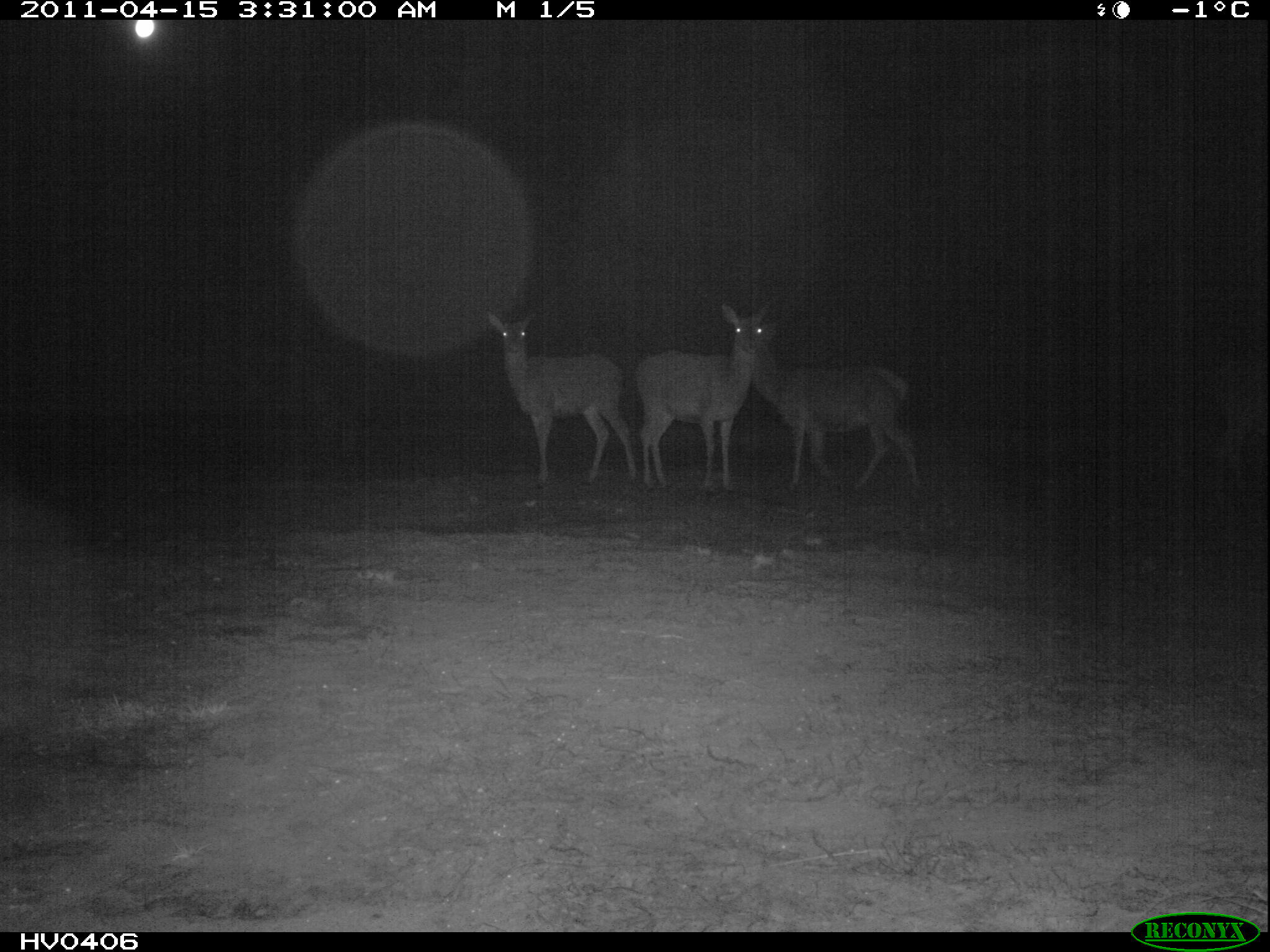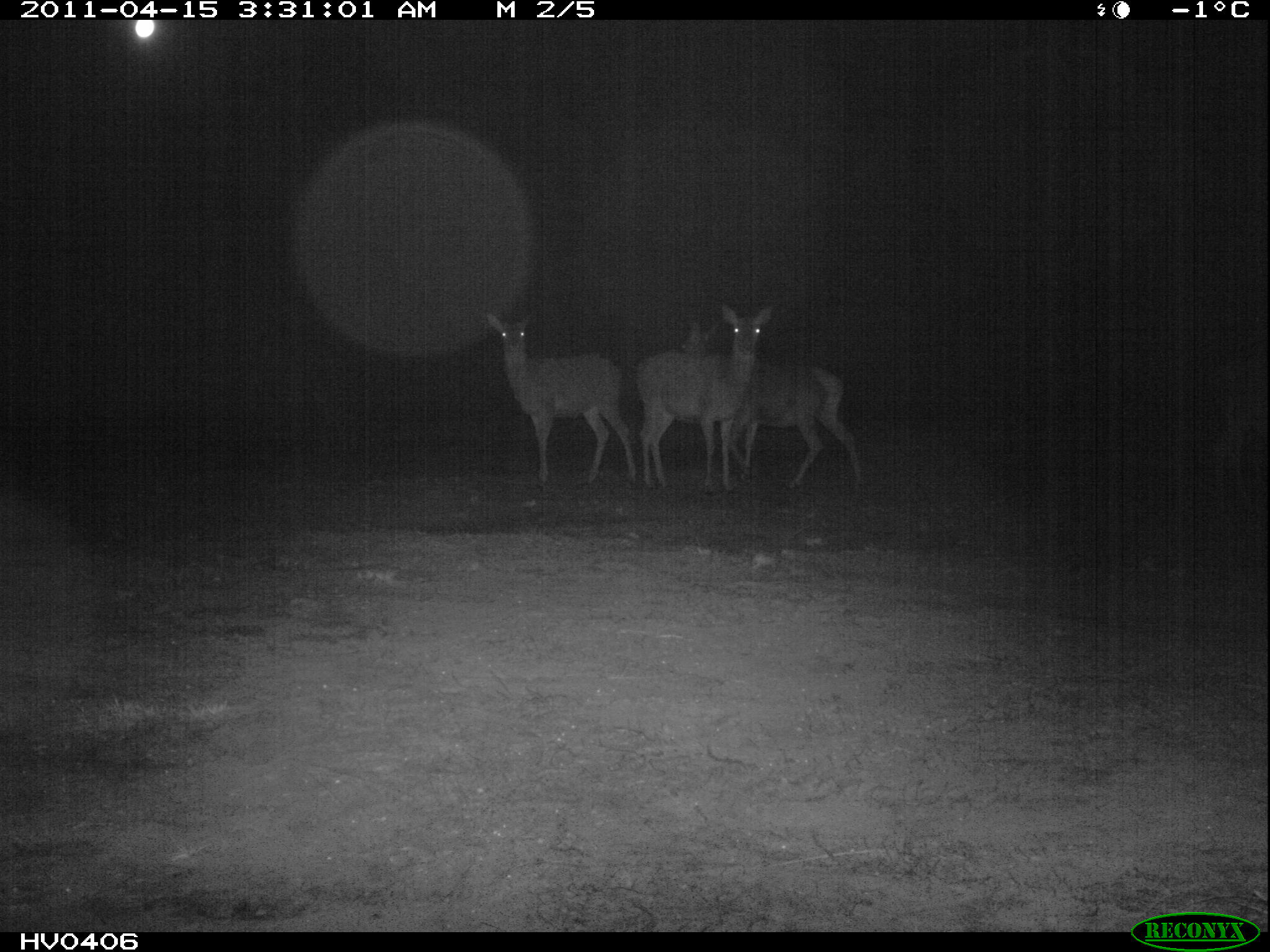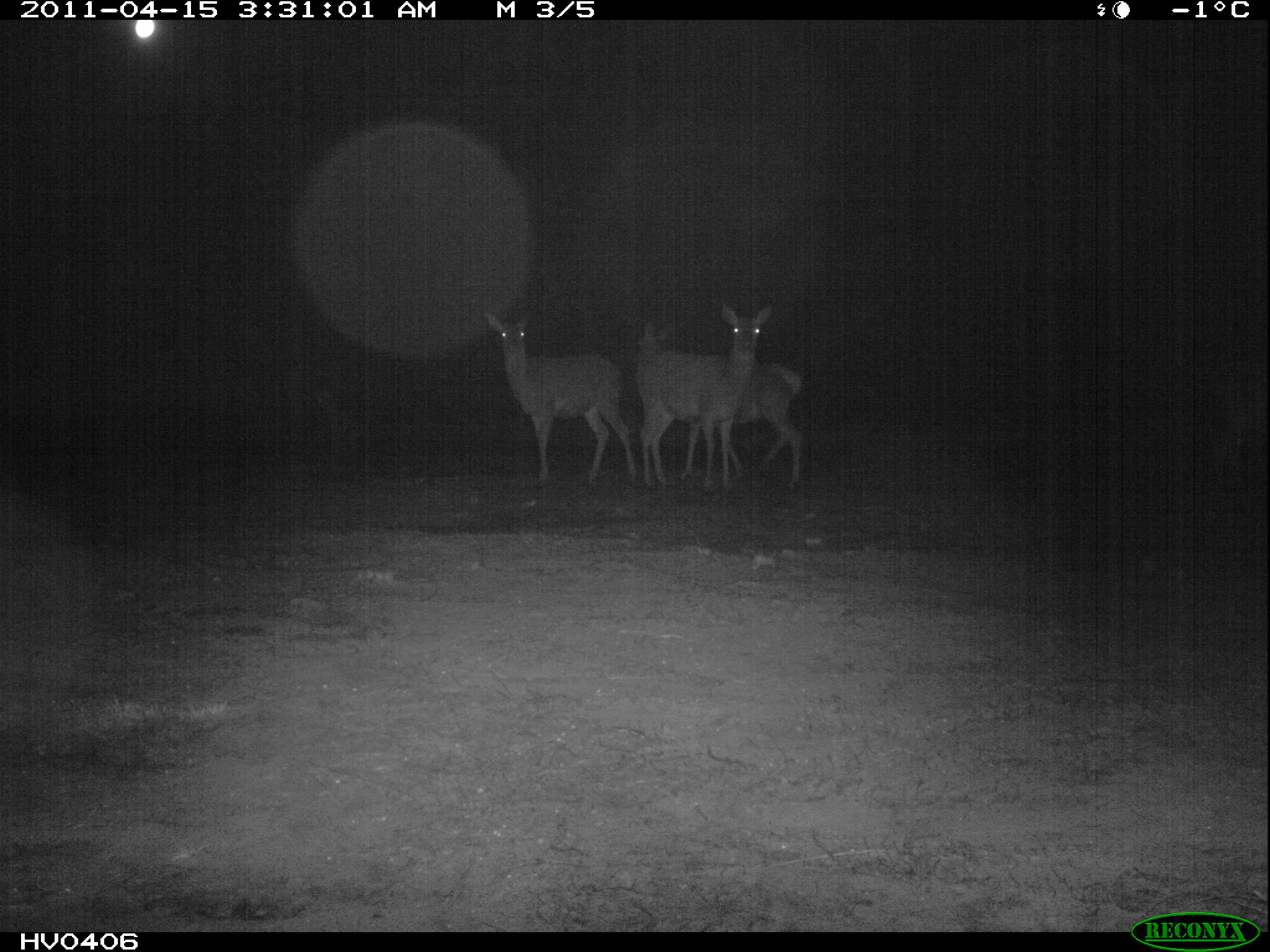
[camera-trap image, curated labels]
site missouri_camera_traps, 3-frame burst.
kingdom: Animalia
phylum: Chordata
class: Mammalia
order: Artiodactyla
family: Cervidae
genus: Cervus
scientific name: Cervus elaphus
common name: red deer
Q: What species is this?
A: Red deer (Cervus elaphus).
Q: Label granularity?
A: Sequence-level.